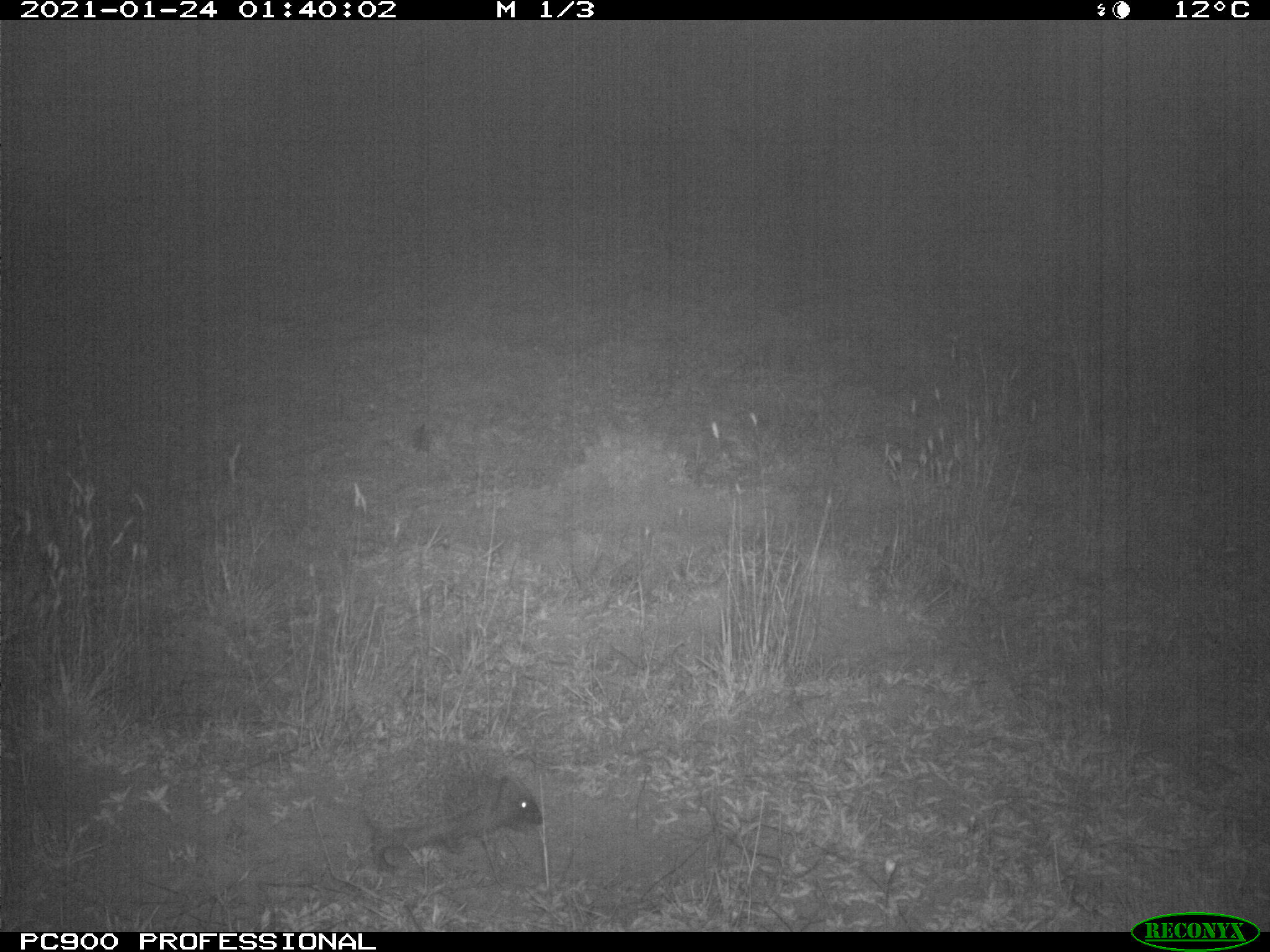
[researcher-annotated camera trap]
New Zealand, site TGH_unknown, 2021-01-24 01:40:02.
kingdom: Animalia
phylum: Chordata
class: Mammalia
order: Eulipotyphla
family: Erinaceidae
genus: Erinaceus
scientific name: Erinaceus europaeus europaeus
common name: european hedgehog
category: hedgehog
Hedgehog (european hedgehog) (Erinaceus europaeus europaeus).